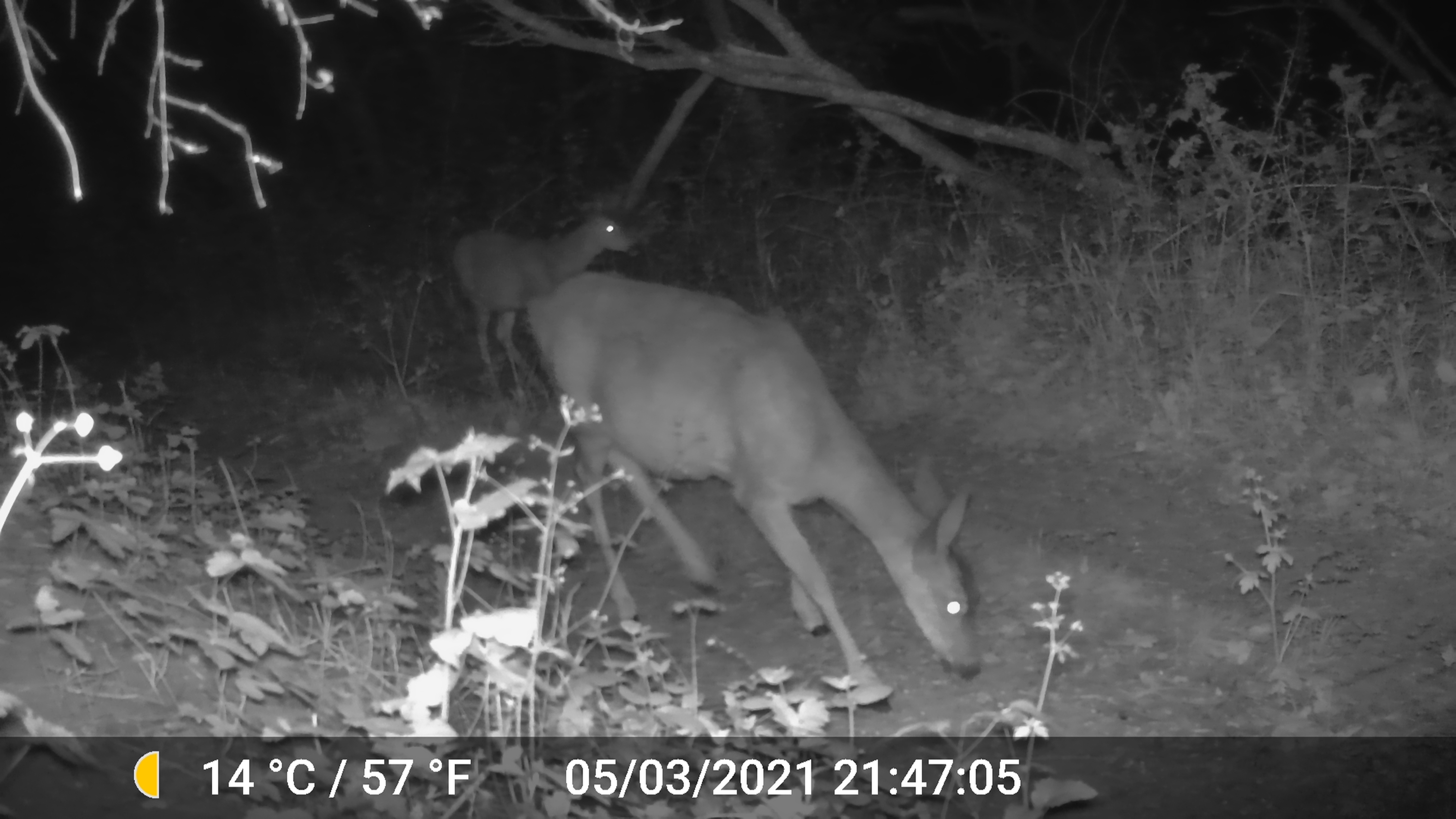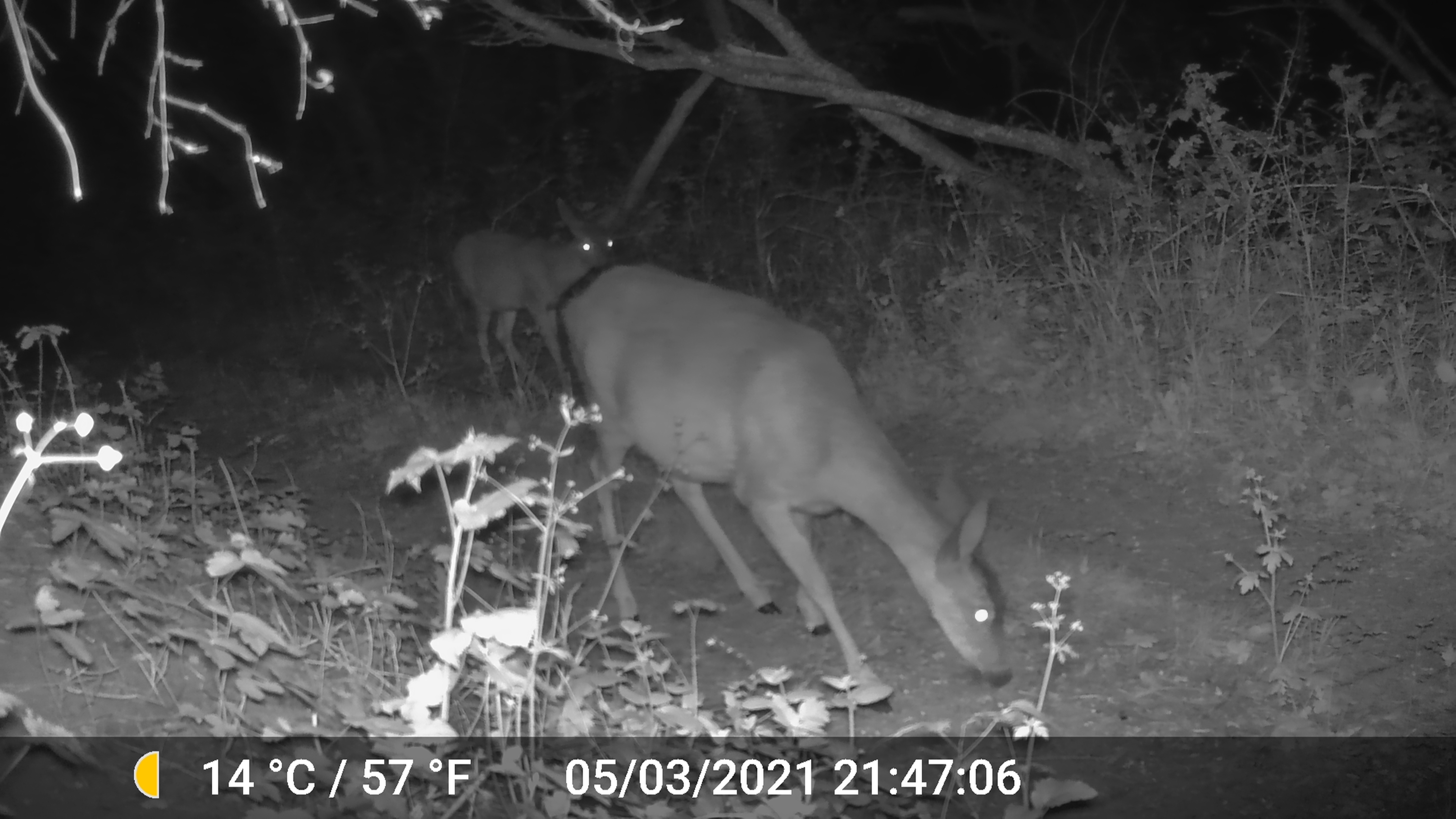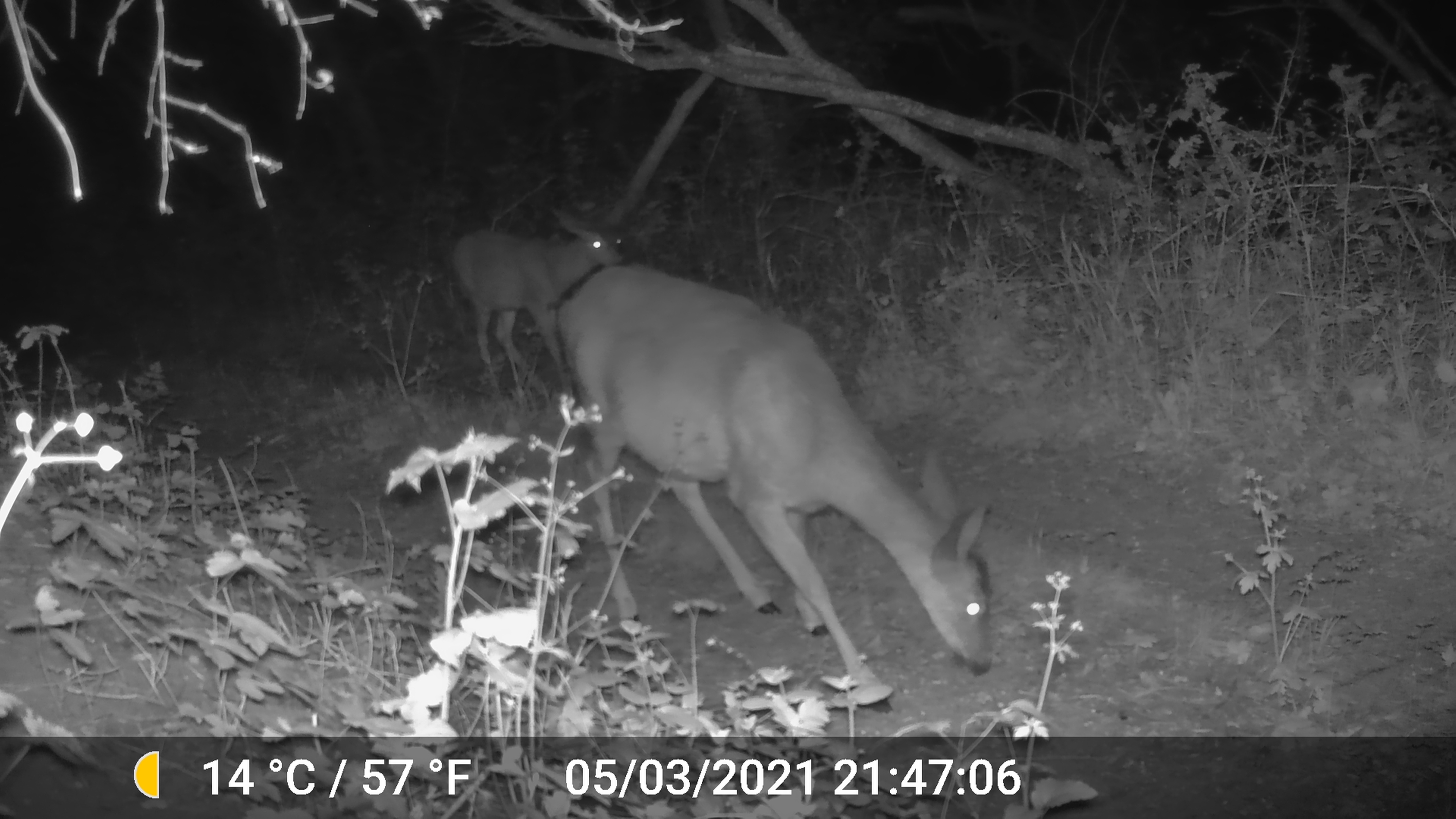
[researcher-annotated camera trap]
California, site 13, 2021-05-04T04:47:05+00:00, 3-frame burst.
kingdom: Animalia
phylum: Chordata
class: Mammalia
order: Artiodactyla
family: Cervidae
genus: Odocoileus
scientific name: Odocoileus hemionus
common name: mule deer